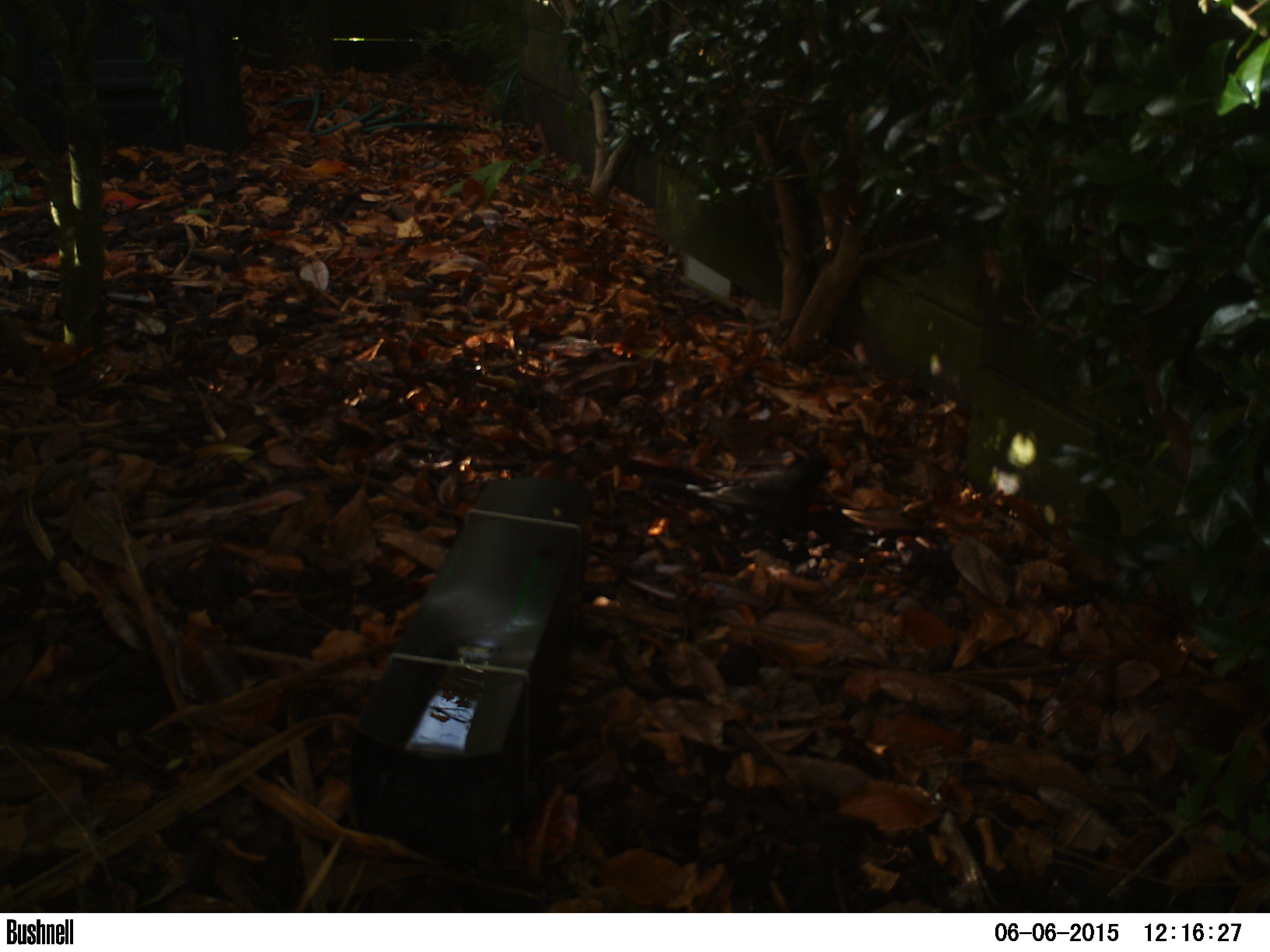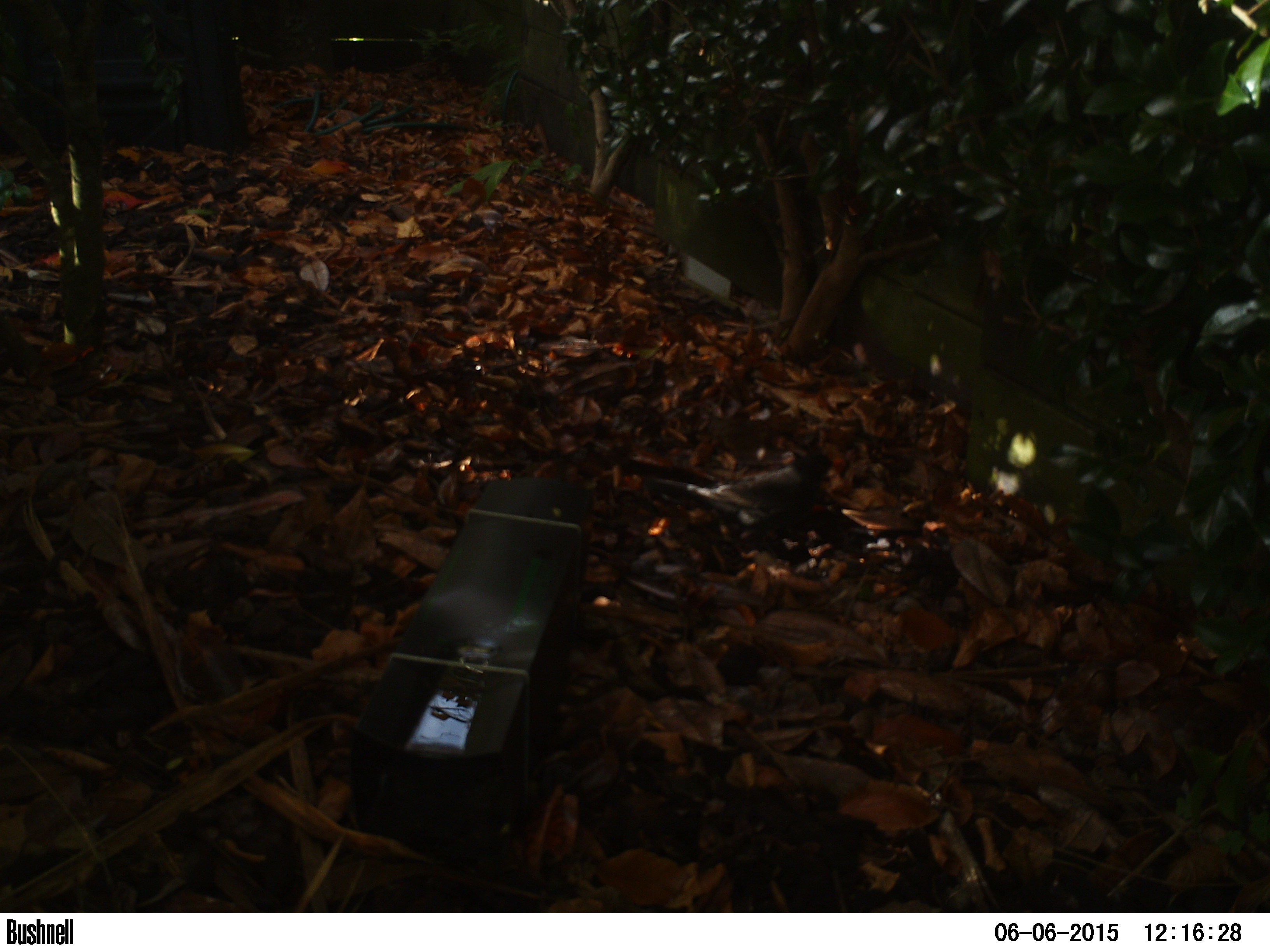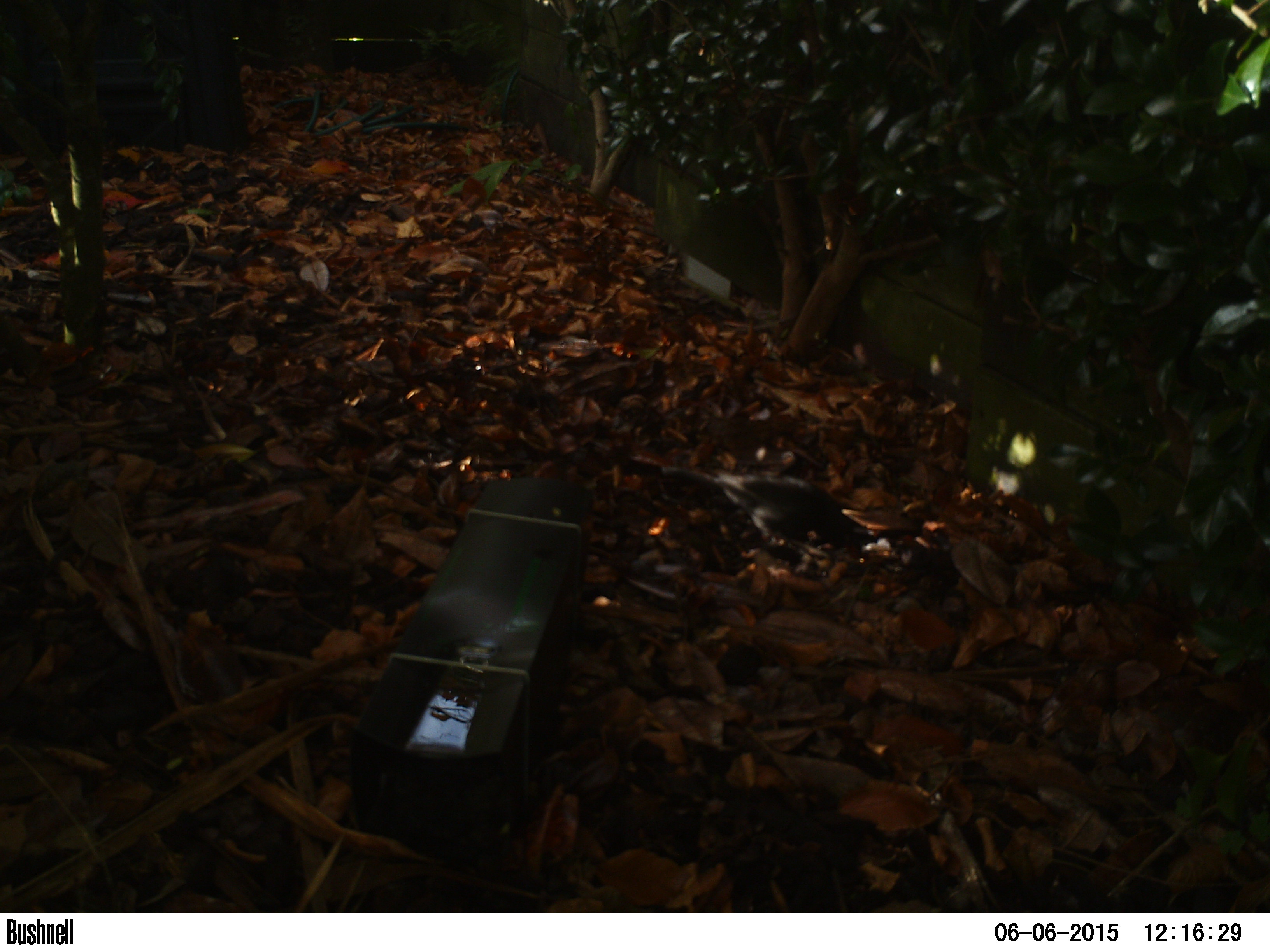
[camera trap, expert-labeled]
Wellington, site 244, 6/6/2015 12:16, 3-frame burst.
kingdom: Animalia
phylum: Chordata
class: Aves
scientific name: Aves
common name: bird